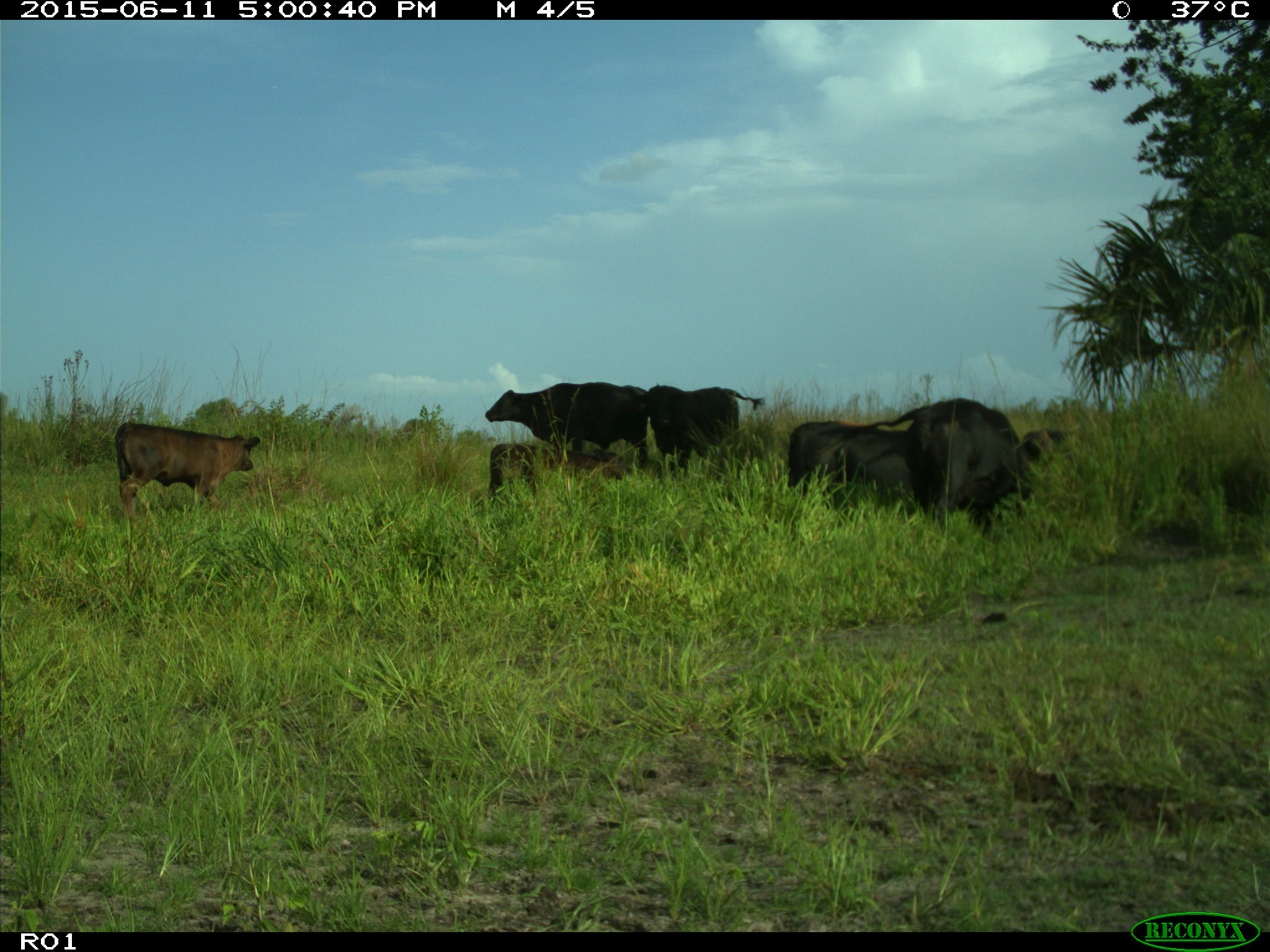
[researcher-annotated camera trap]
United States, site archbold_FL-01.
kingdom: Animalia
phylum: Chordata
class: Mammalia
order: Artiodactyla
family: Bovidae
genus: Bos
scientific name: Bos taurus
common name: domestic cow